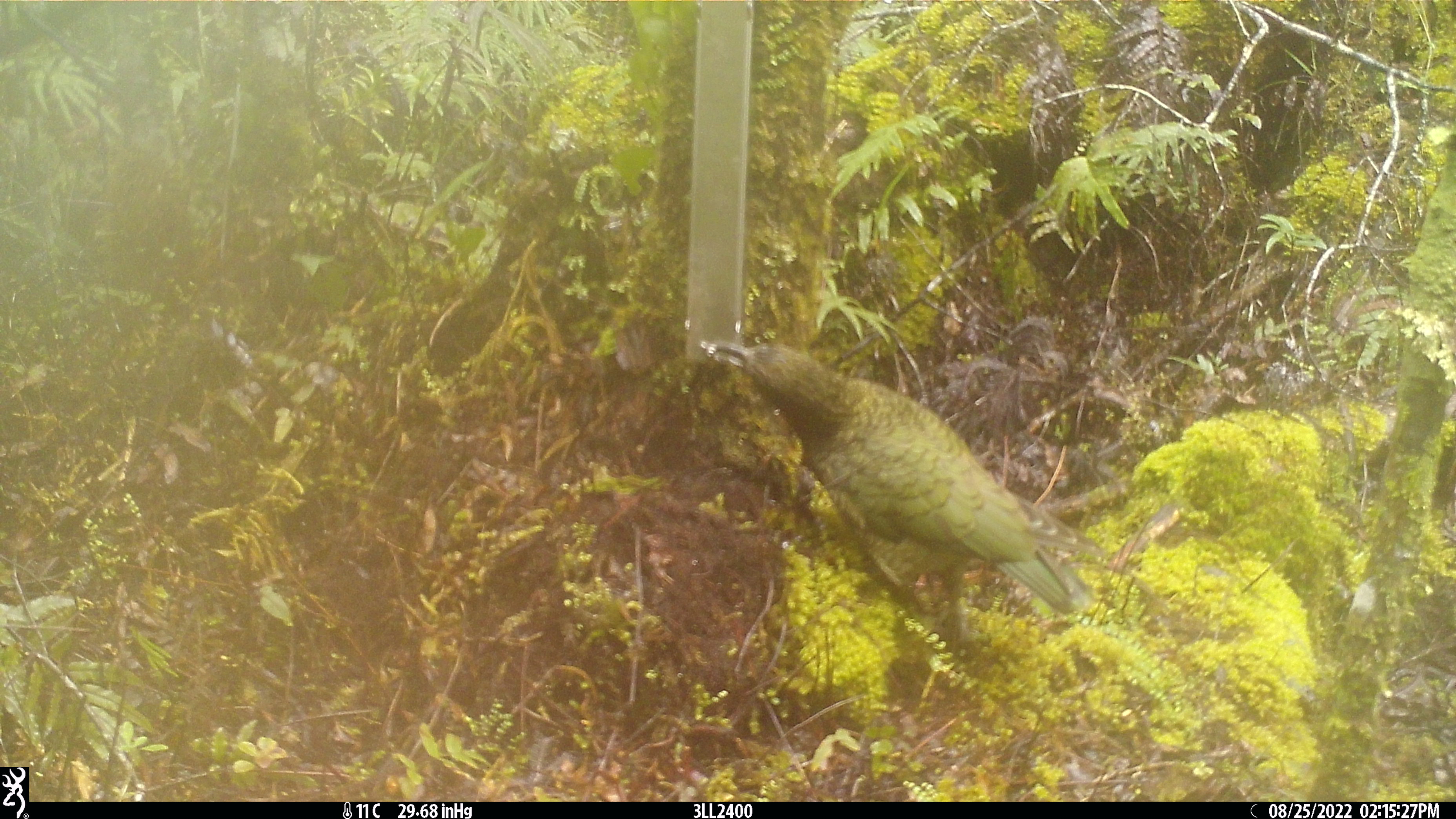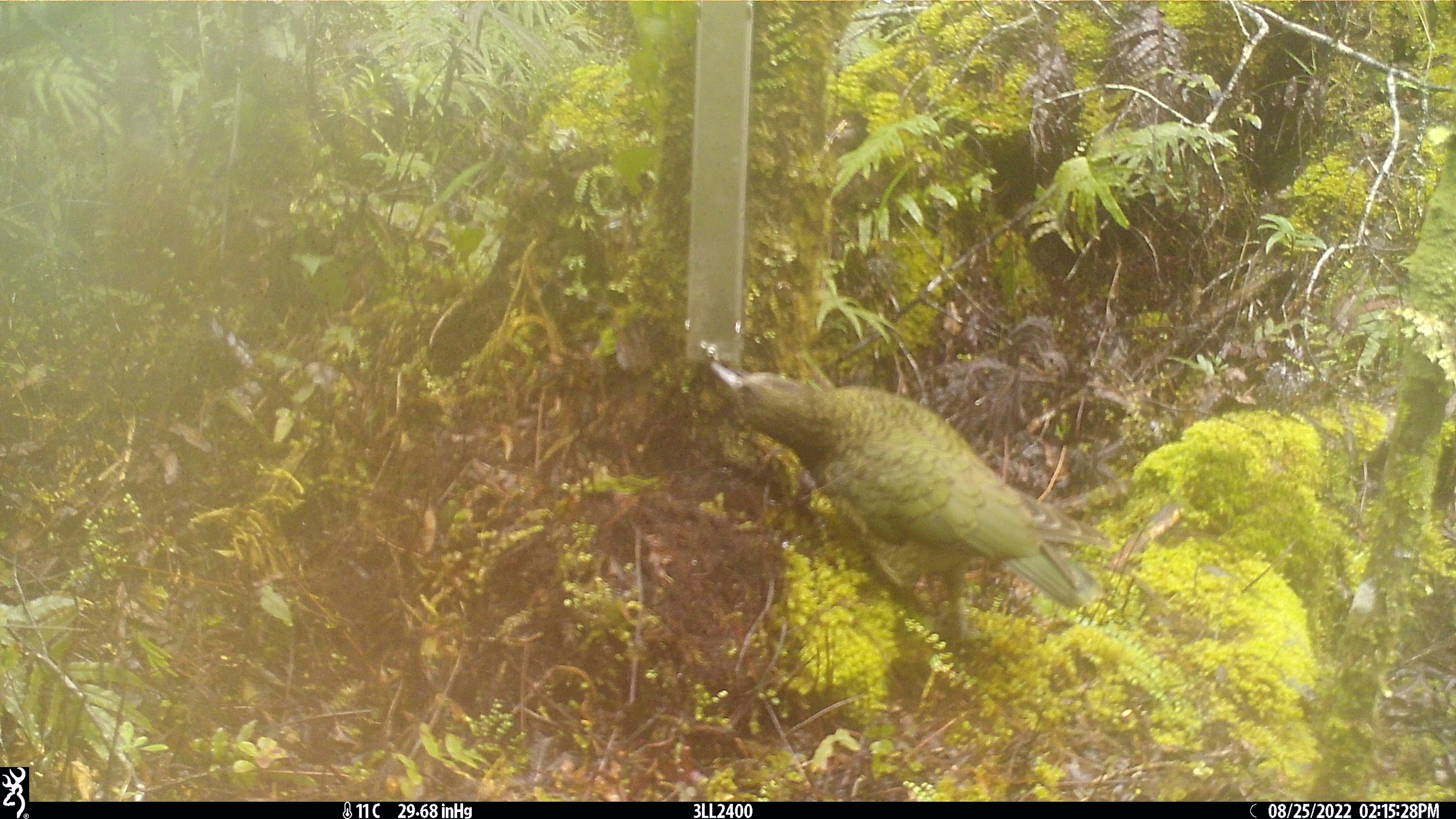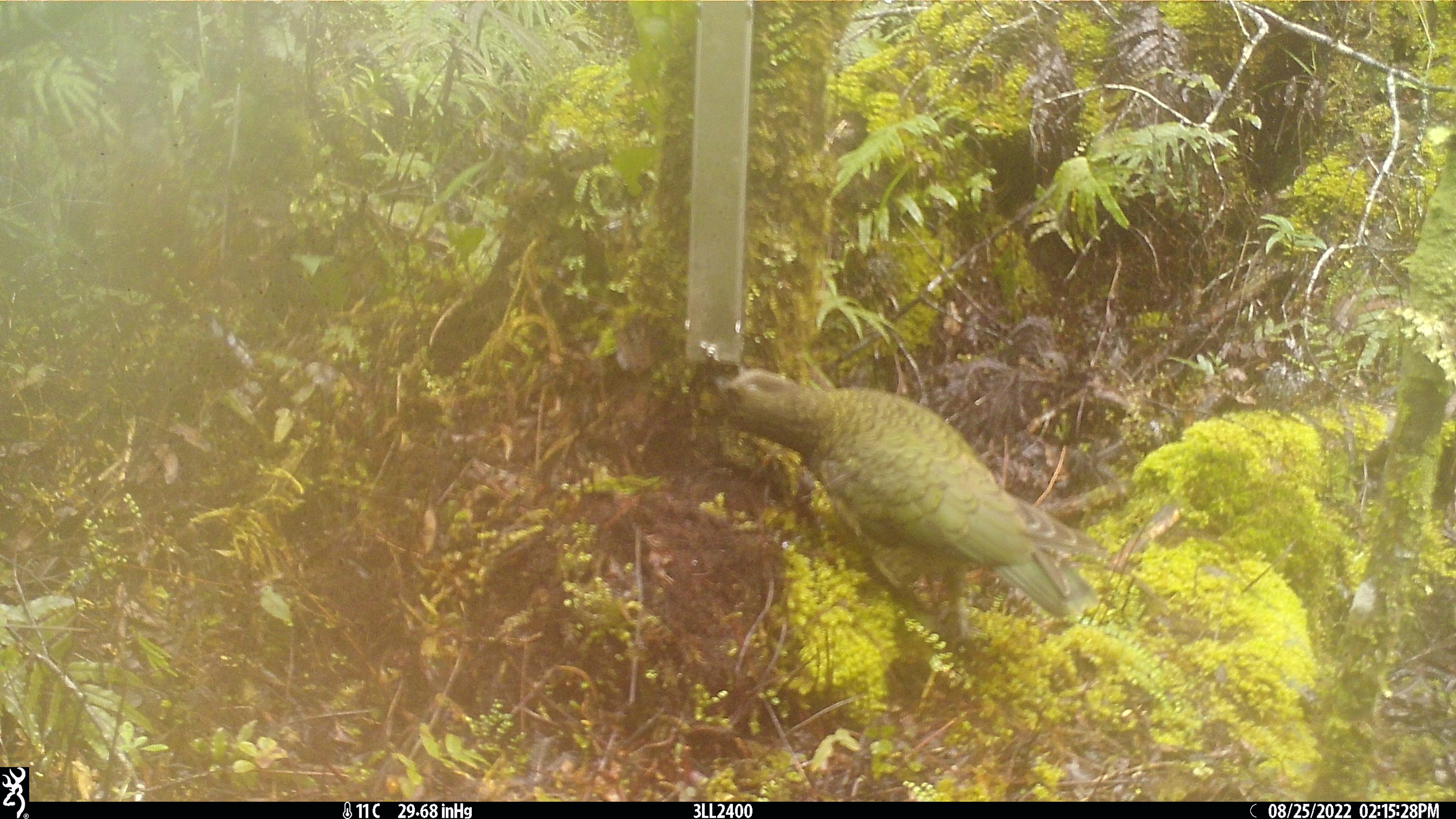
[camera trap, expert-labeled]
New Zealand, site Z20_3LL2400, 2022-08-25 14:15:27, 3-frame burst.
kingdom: Animalia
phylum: Chordata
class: Aves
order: Psittaciformes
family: Strigopidae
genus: Nestor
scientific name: Nestor notabilis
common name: kea